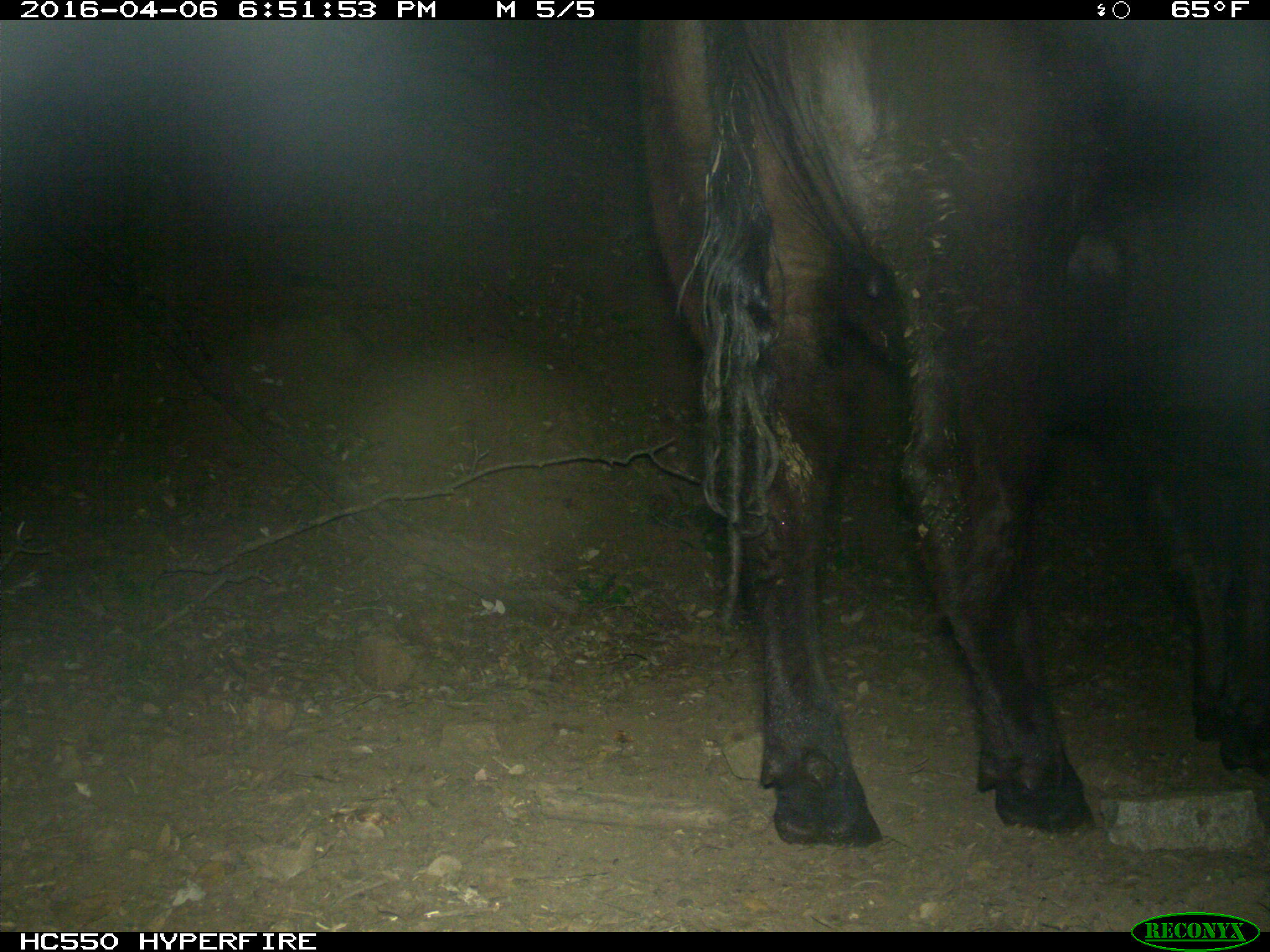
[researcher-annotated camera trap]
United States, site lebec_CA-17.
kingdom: Animalia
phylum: Chordata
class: Mammalia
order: Artiodactyla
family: Bovidae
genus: Bos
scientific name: Bos taurus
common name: domestic cow